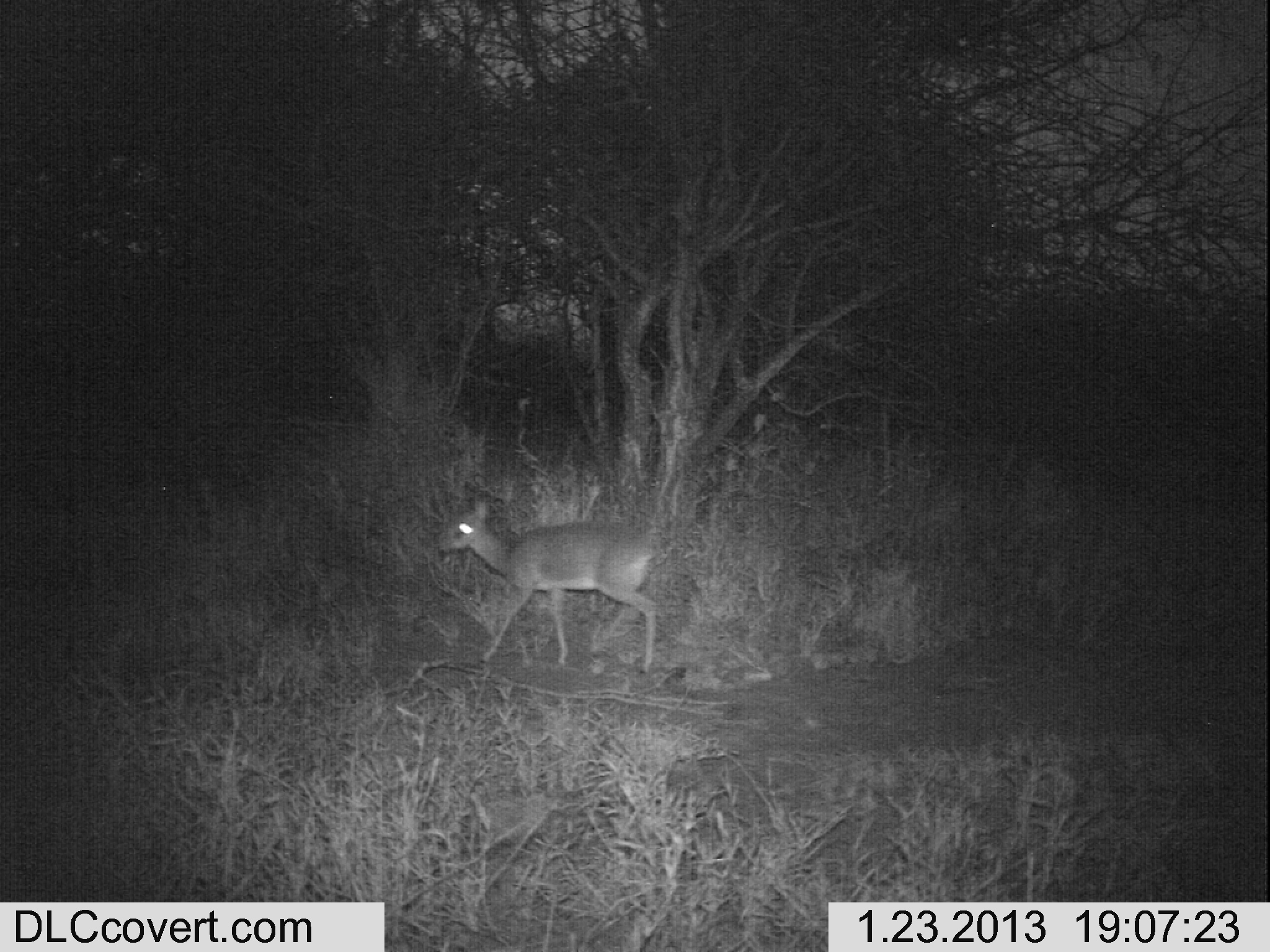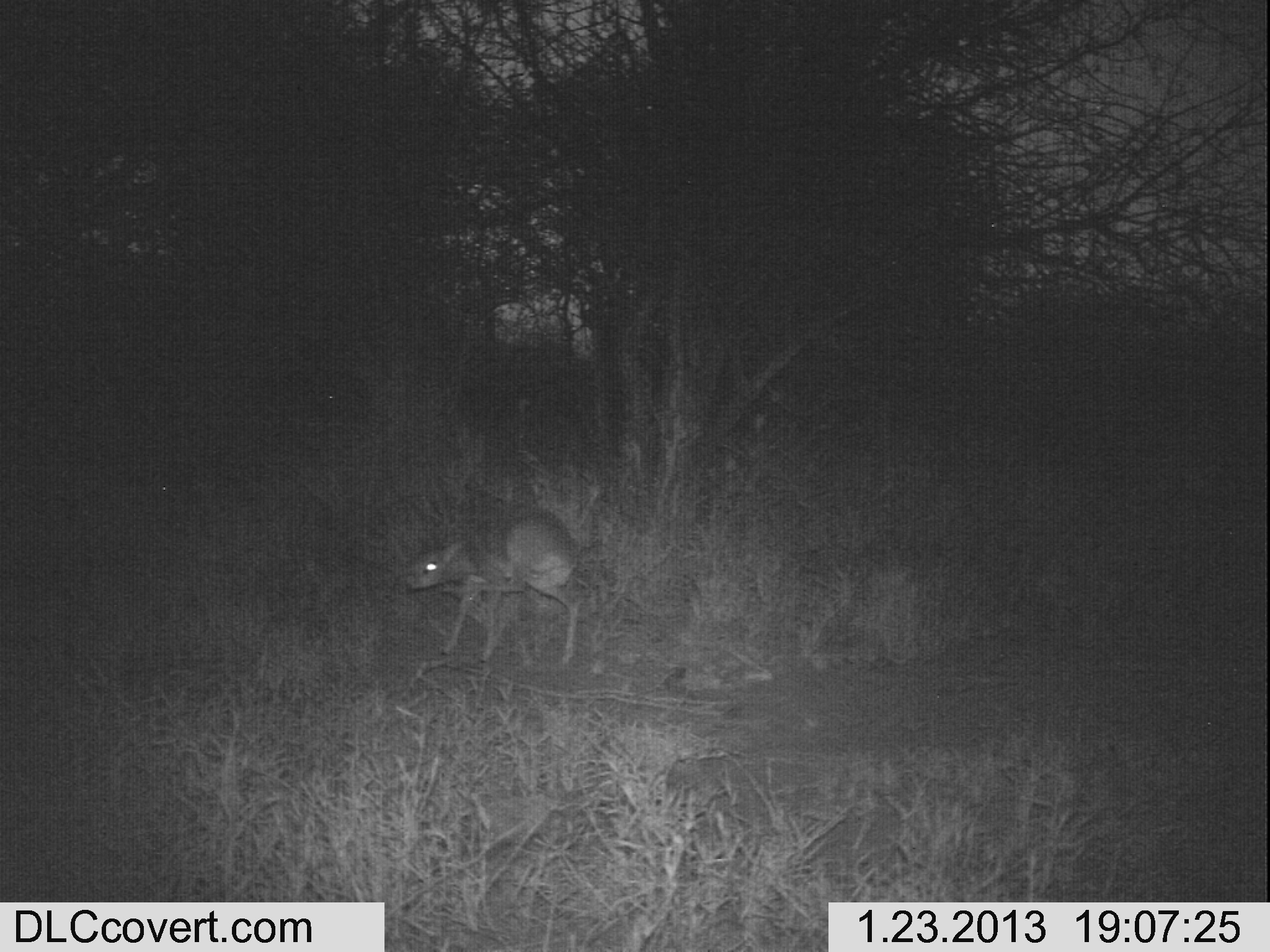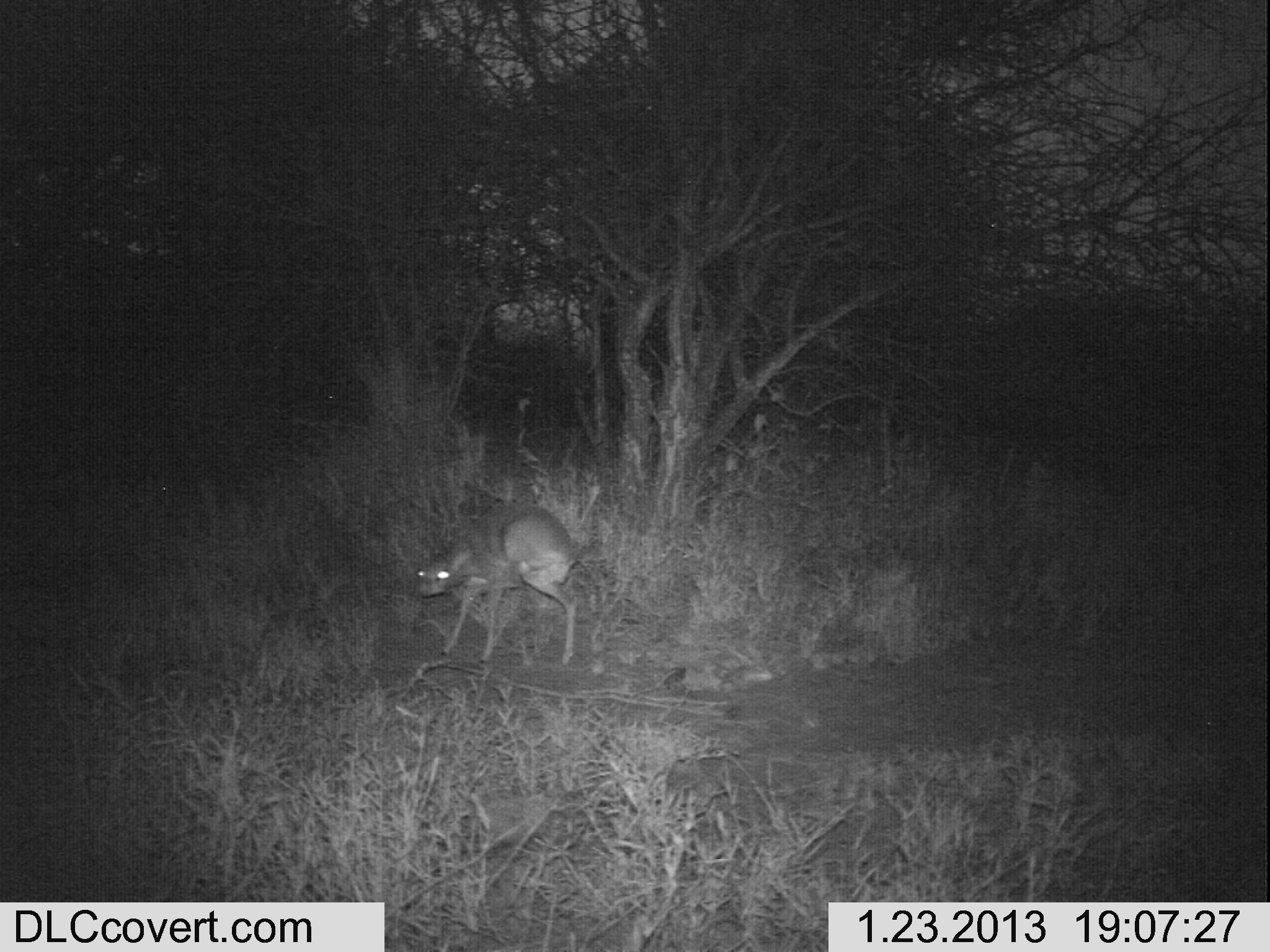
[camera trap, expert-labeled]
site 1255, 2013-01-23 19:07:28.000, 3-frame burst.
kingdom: Animalia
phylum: Chordata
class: Mammalia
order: Artiodactyla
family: Bovidae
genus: Madoqua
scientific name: Madoqua guentheri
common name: günther's dik-dik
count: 1